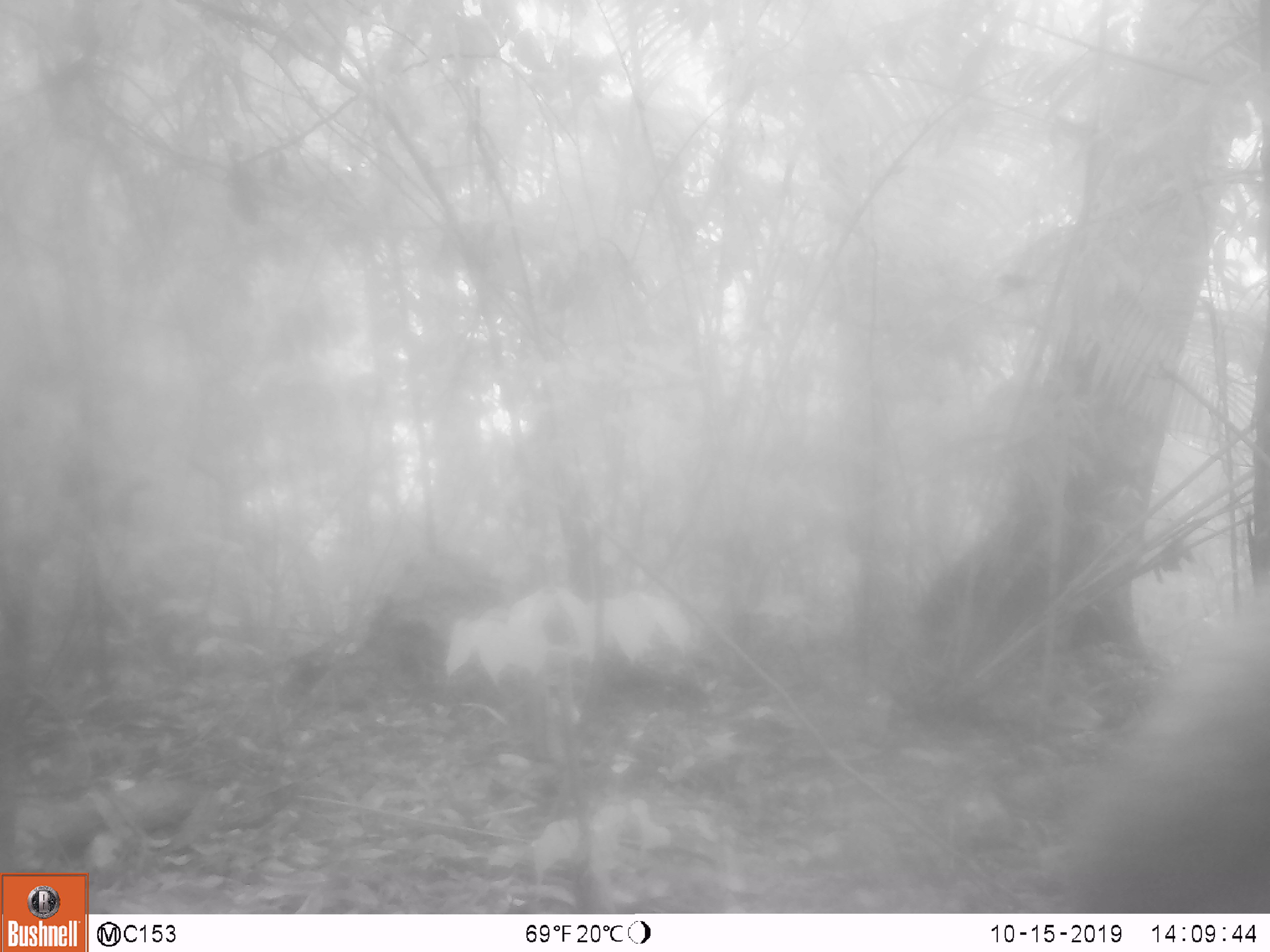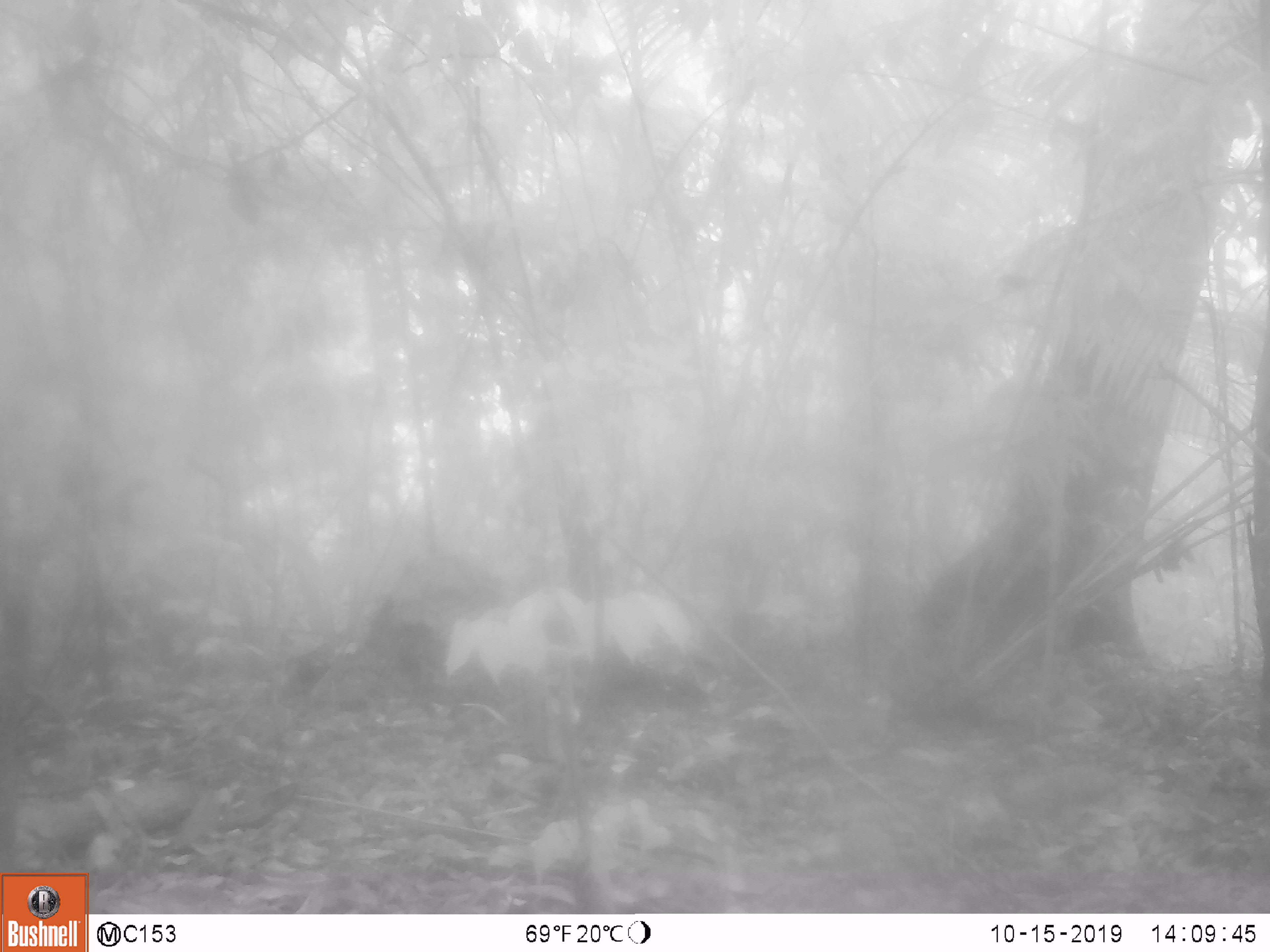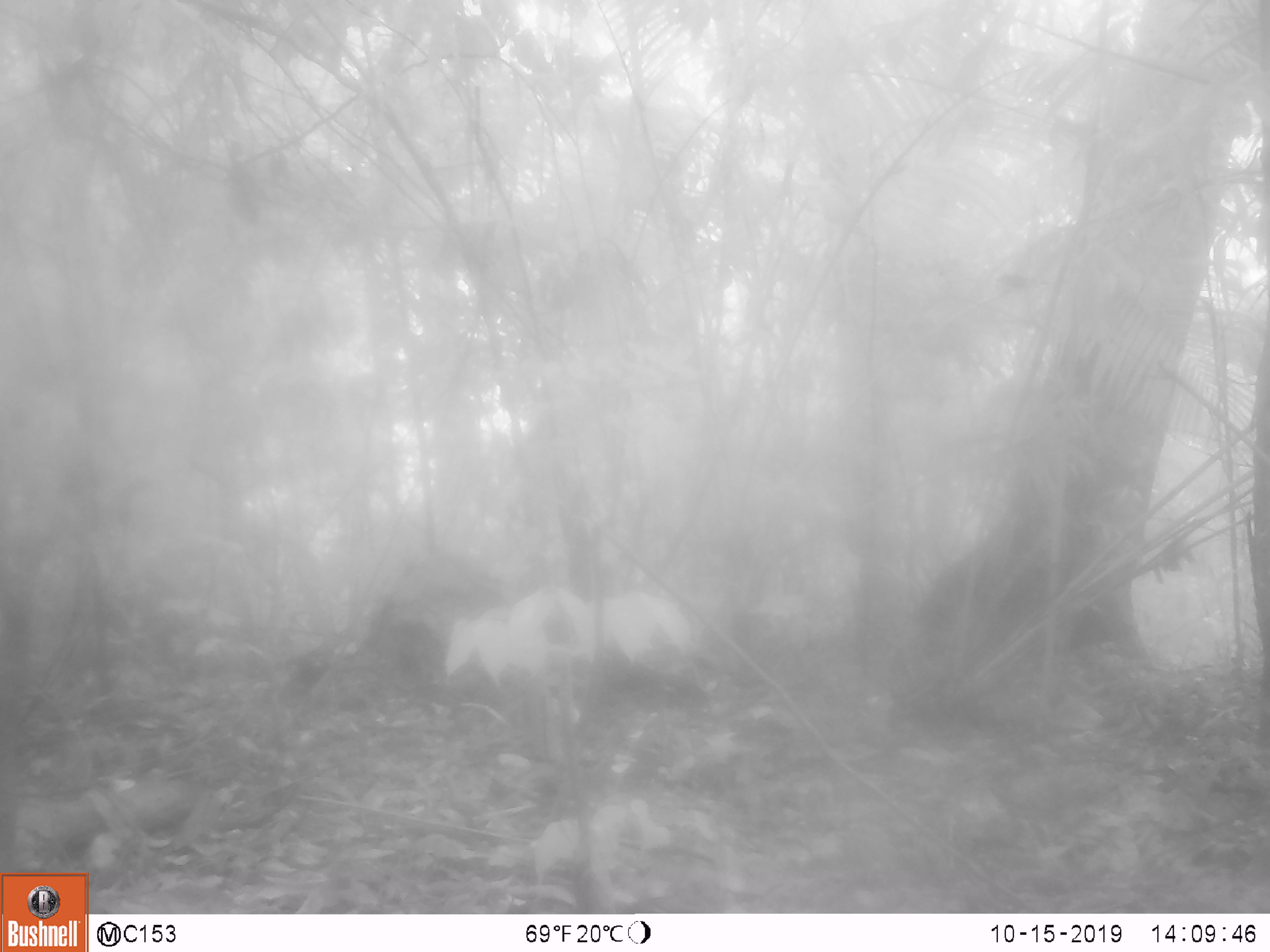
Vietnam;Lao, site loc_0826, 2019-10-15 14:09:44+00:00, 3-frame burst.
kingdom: Animalia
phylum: Chordata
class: Mammalia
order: Artiodactyla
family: Suidae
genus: Sus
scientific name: Sus scrofa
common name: eurasian wild pig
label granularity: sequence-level